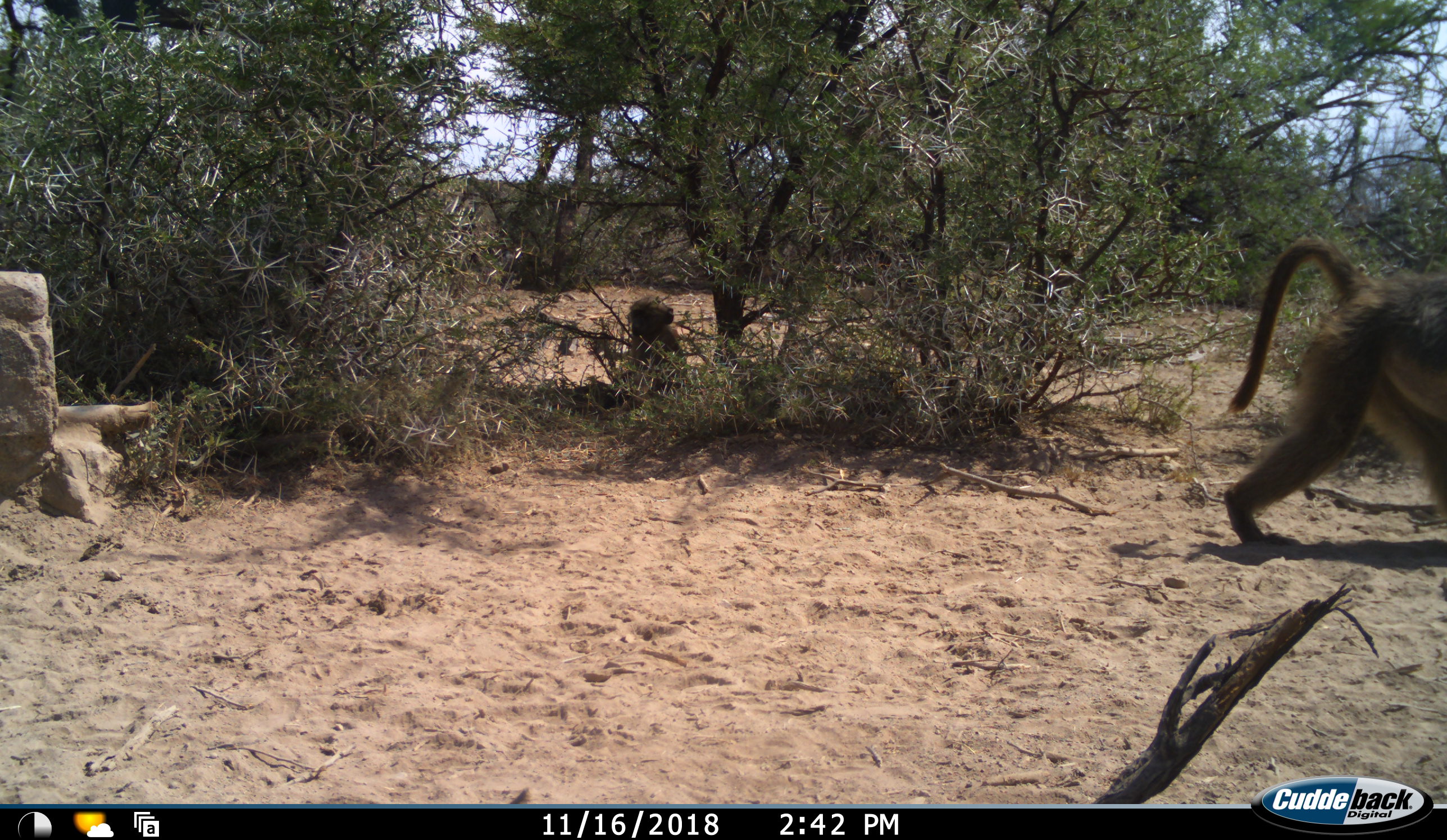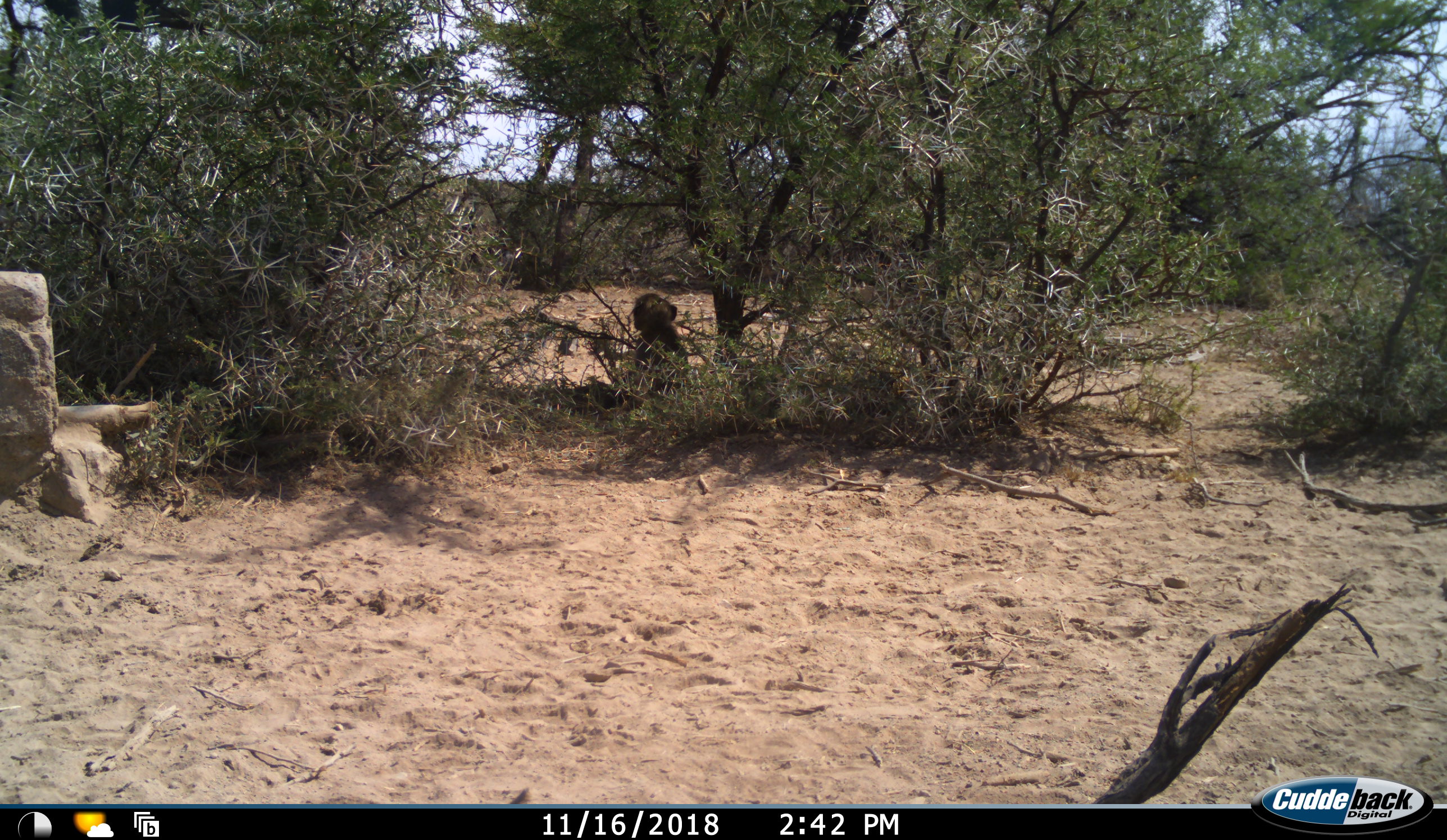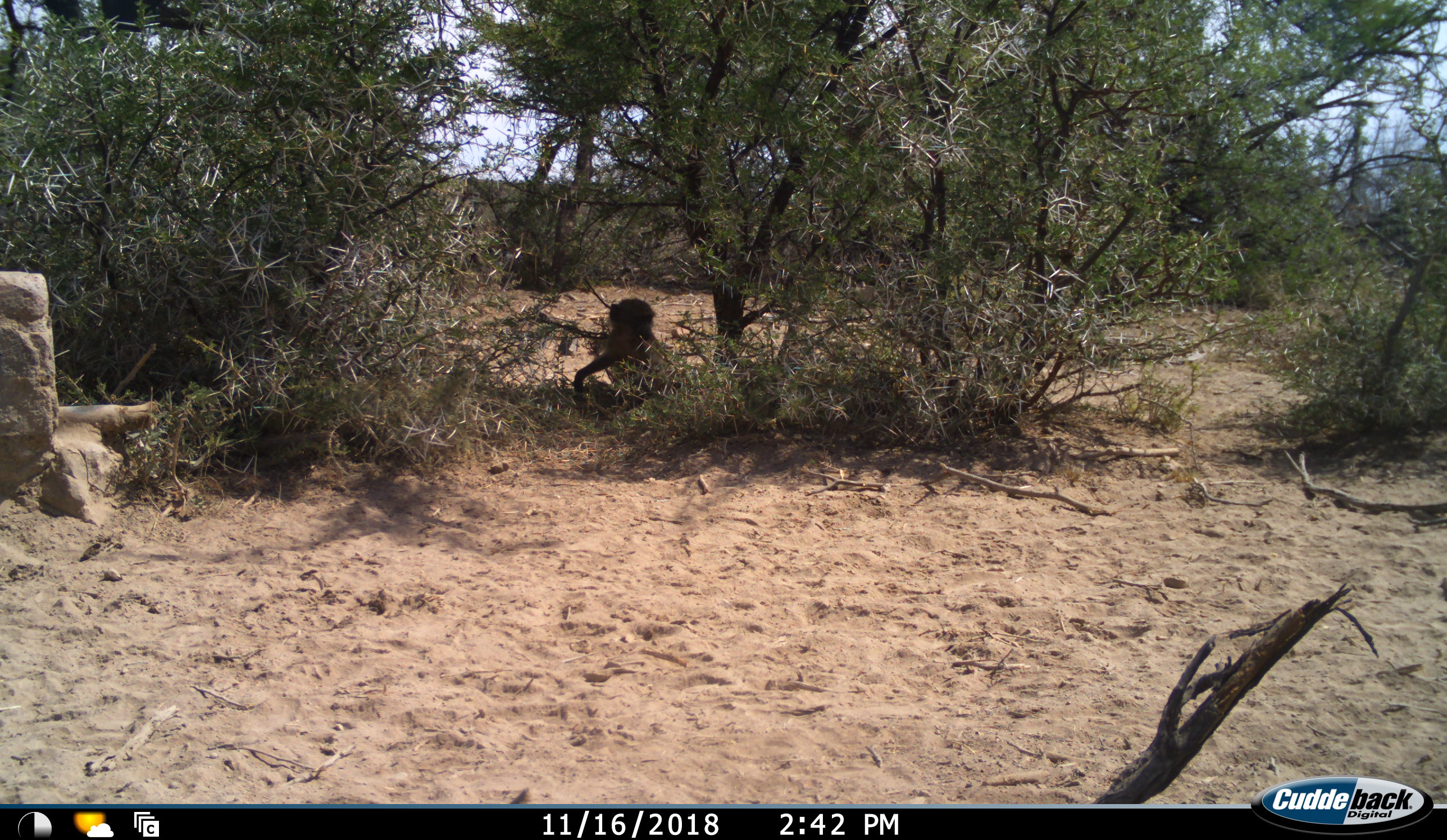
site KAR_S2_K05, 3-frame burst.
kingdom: Animalia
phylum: Chordata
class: Mammalia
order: Primates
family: Cercopithecidae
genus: Papio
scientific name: Papio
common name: baboon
Baboon (Papio), count 2. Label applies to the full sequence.